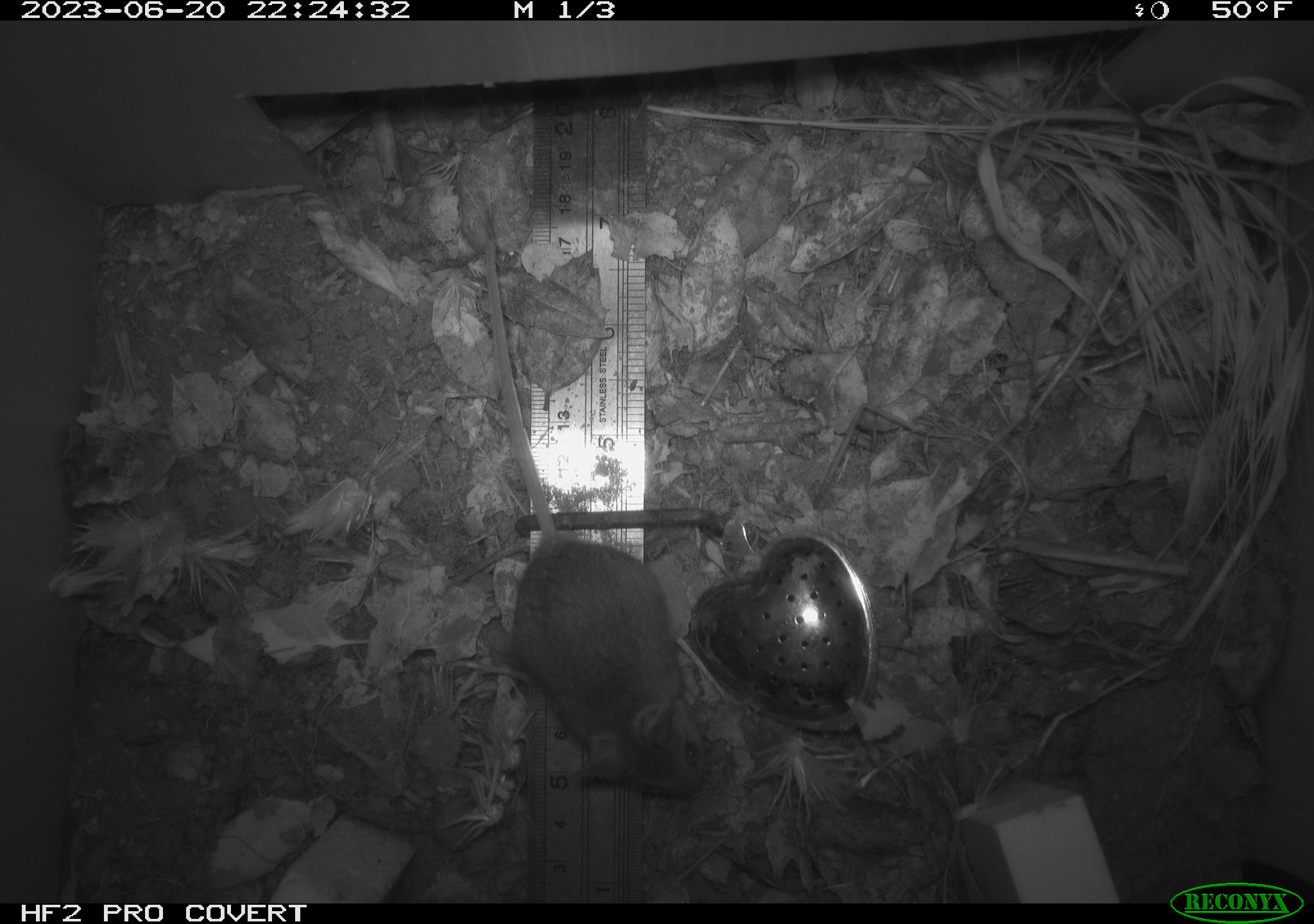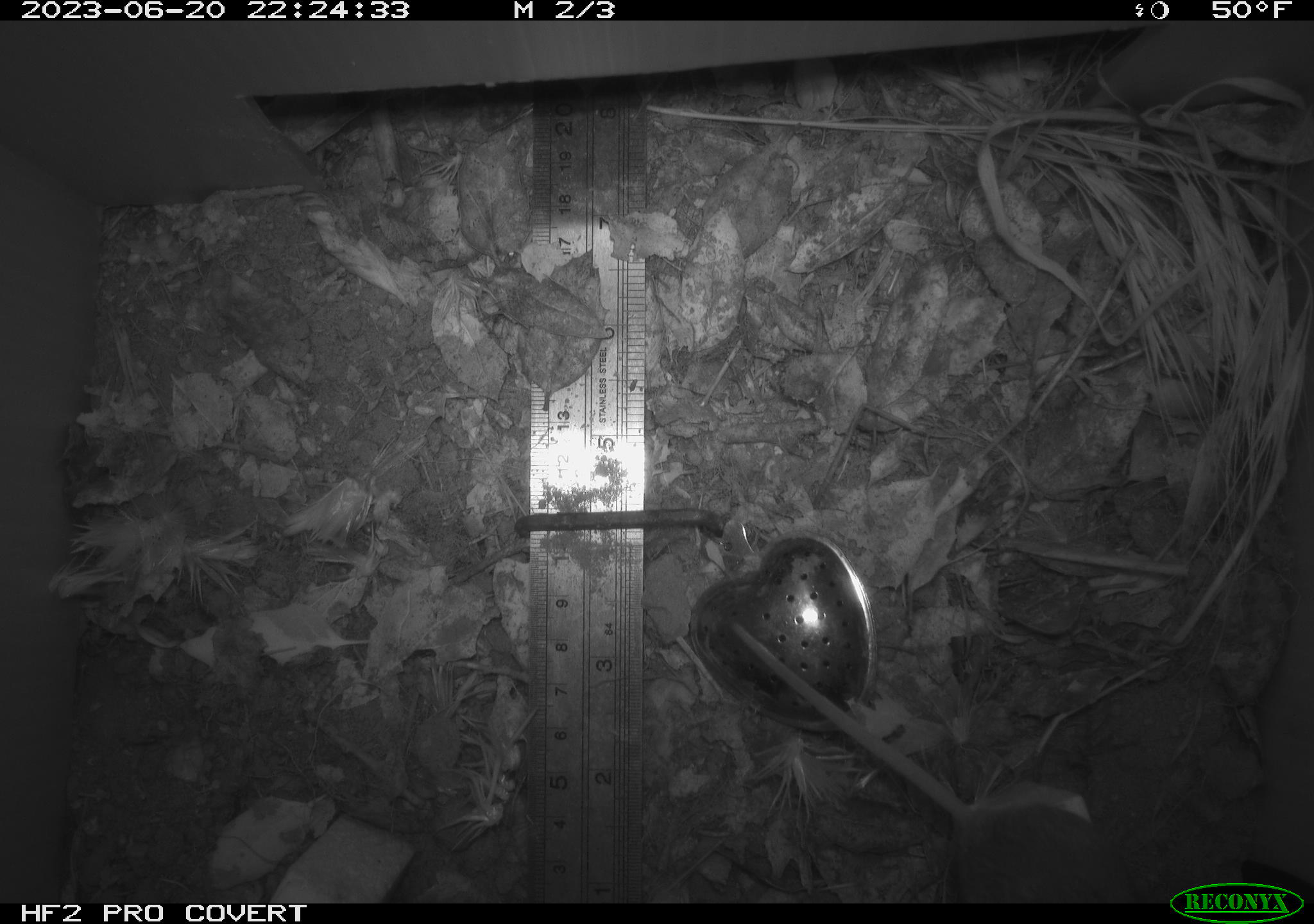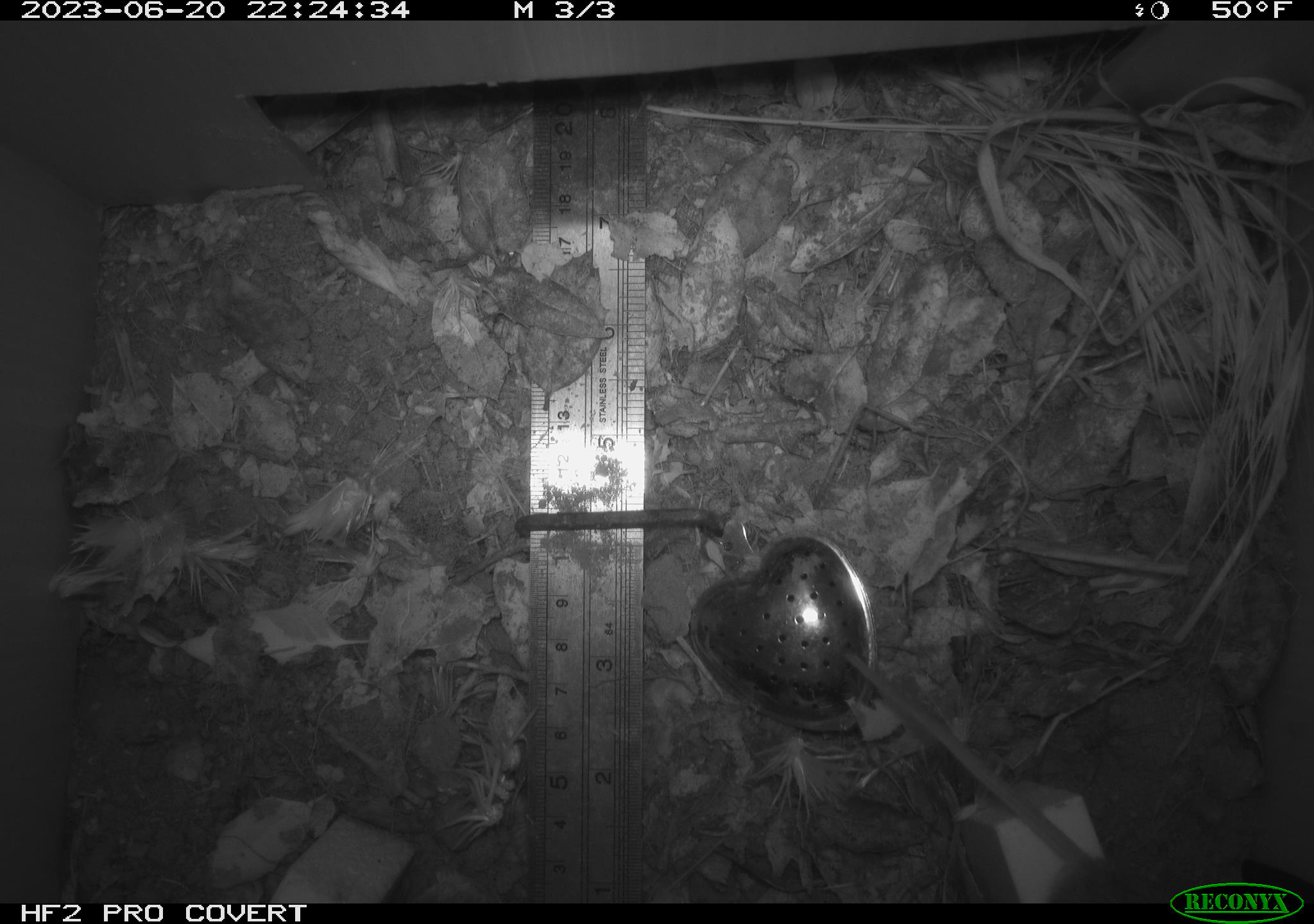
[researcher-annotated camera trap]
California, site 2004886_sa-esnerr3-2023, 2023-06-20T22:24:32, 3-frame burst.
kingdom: Animalia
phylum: Chordata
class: Mammalia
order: Rodentia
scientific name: Rodentia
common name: mouse species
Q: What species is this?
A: Mouse species (Rodentia).